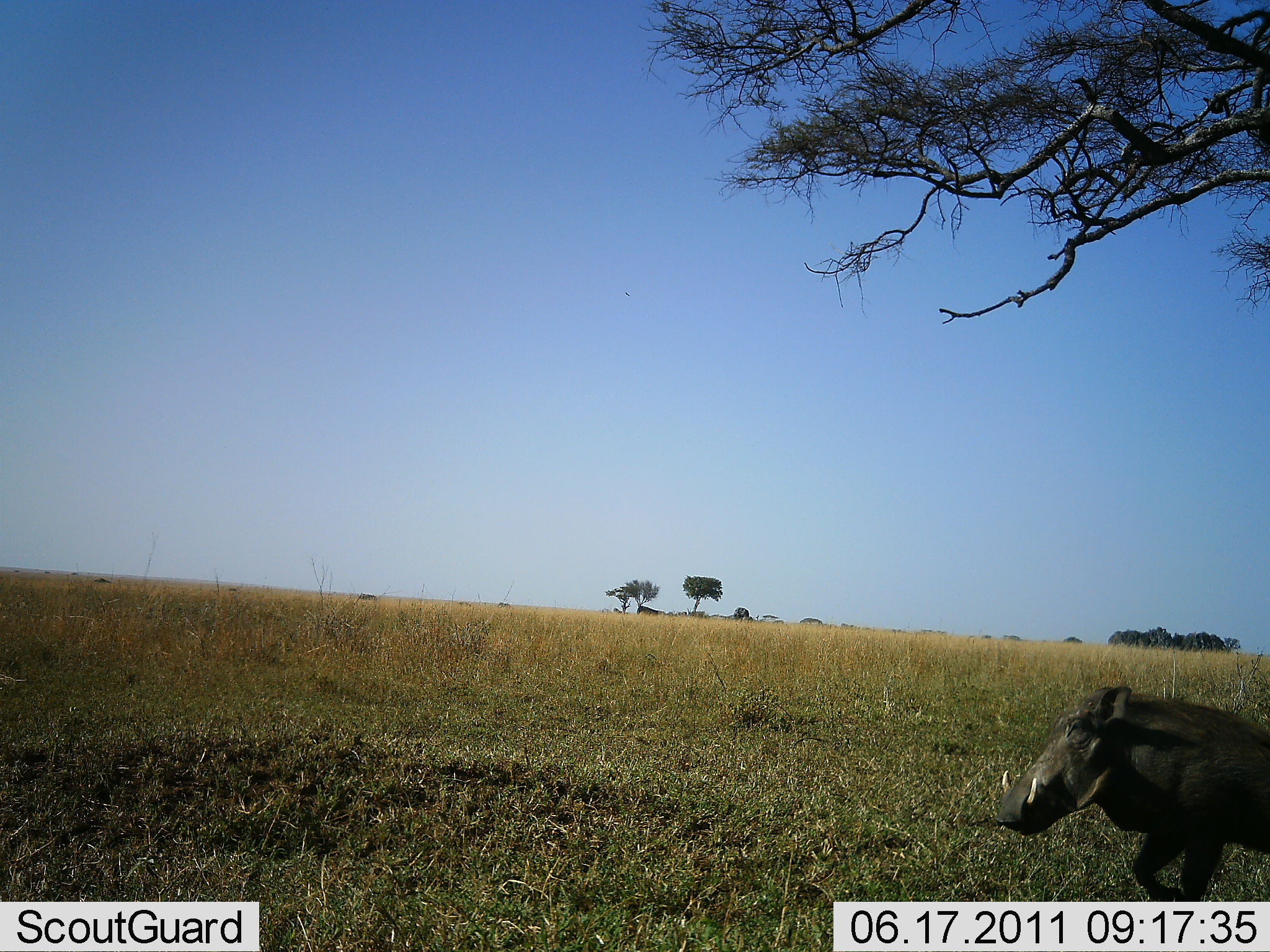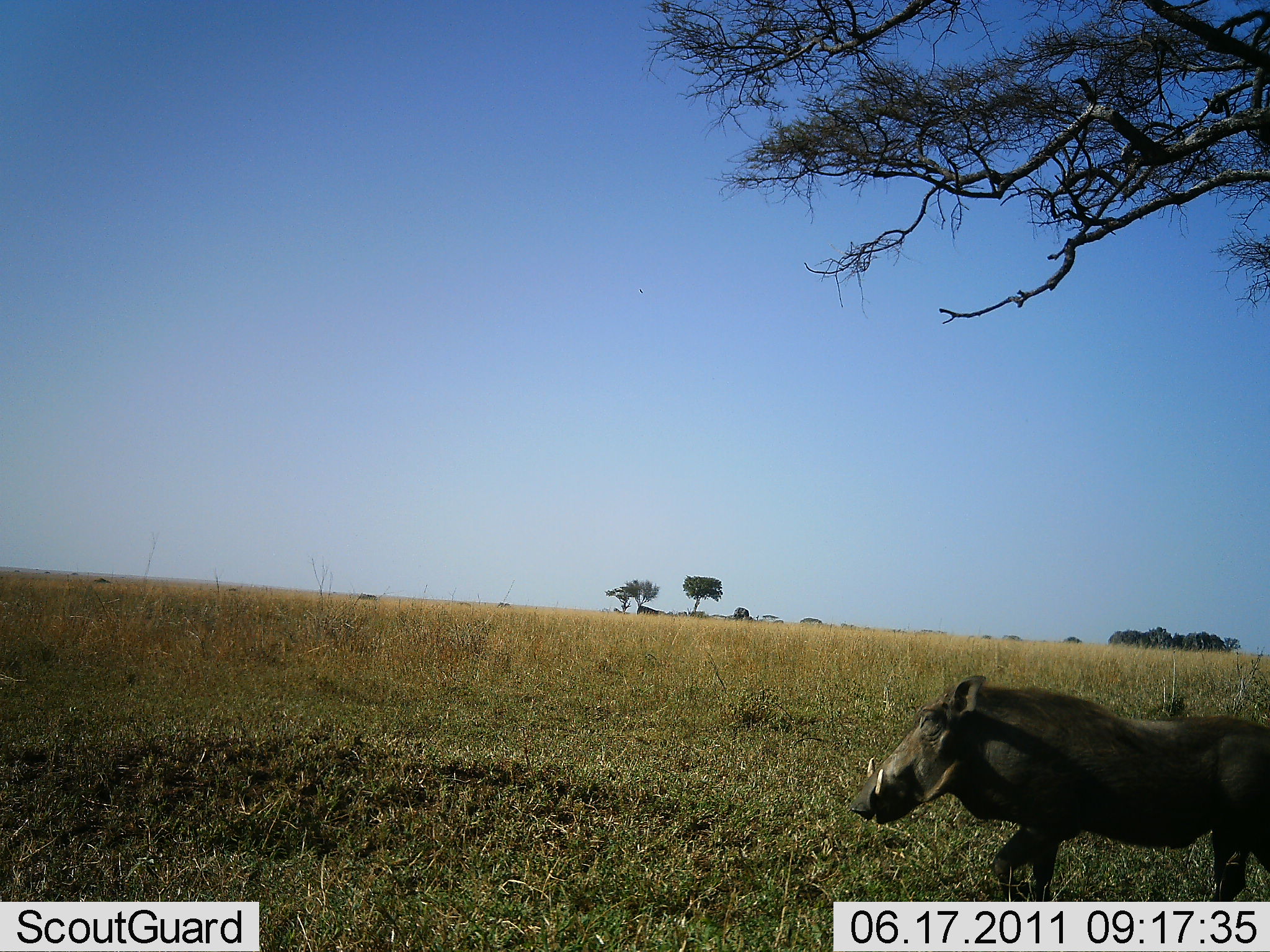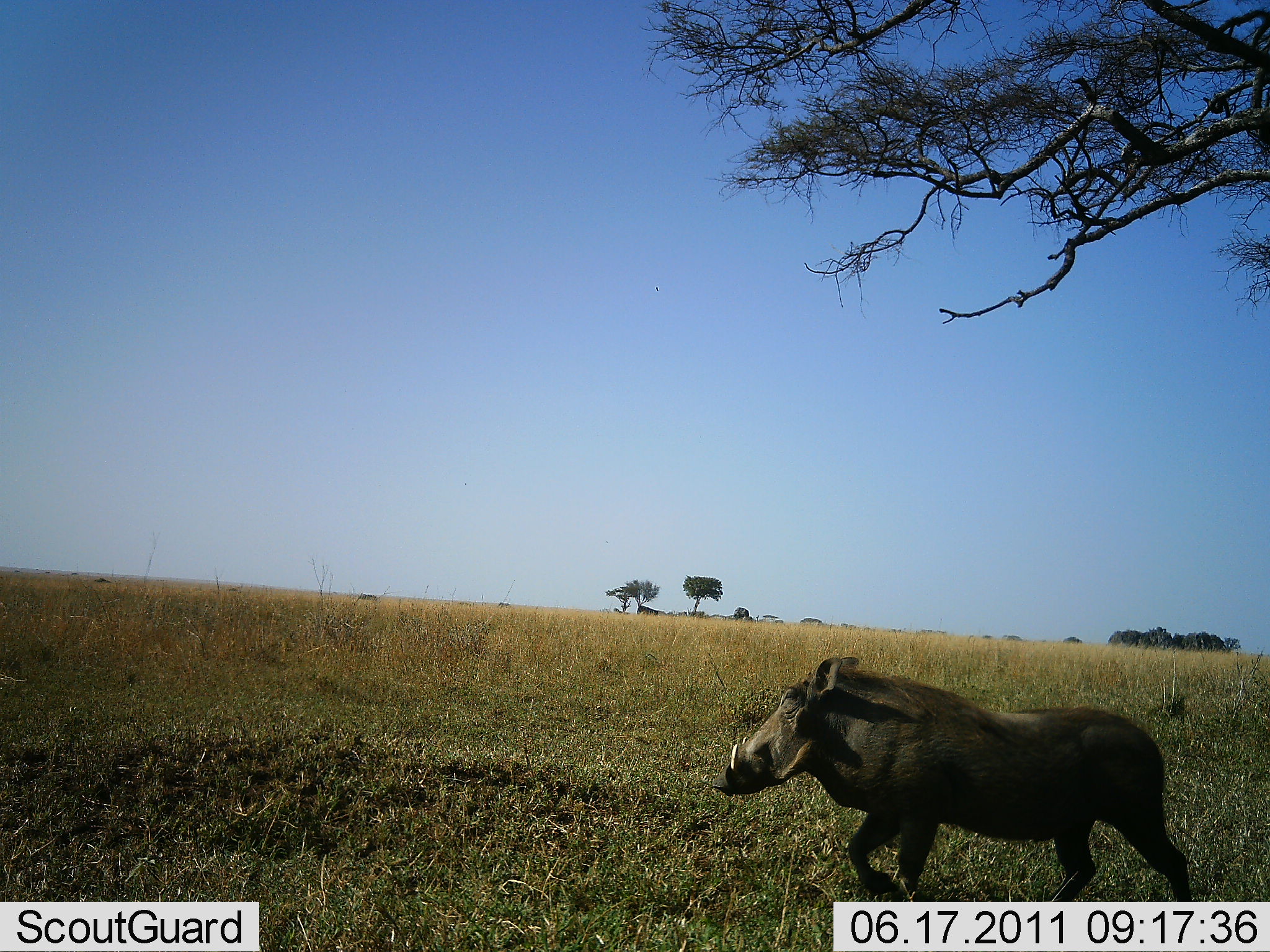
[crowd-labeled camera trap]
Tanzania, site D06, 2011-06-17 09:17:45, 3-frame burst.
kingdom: Animalia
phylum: Chordata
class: Mammalia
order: Artiodactyla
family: Suidae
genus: Phacochoerus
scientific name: Phacochoerus africanus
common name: warthog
Warthog (Phacochoerus africanus), count 1. Behavior (volunteer vote fractions): standing 0%, resting 0%, moving 100%, interacting 0%. Young present (vote fraction): 0%. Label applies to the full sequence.